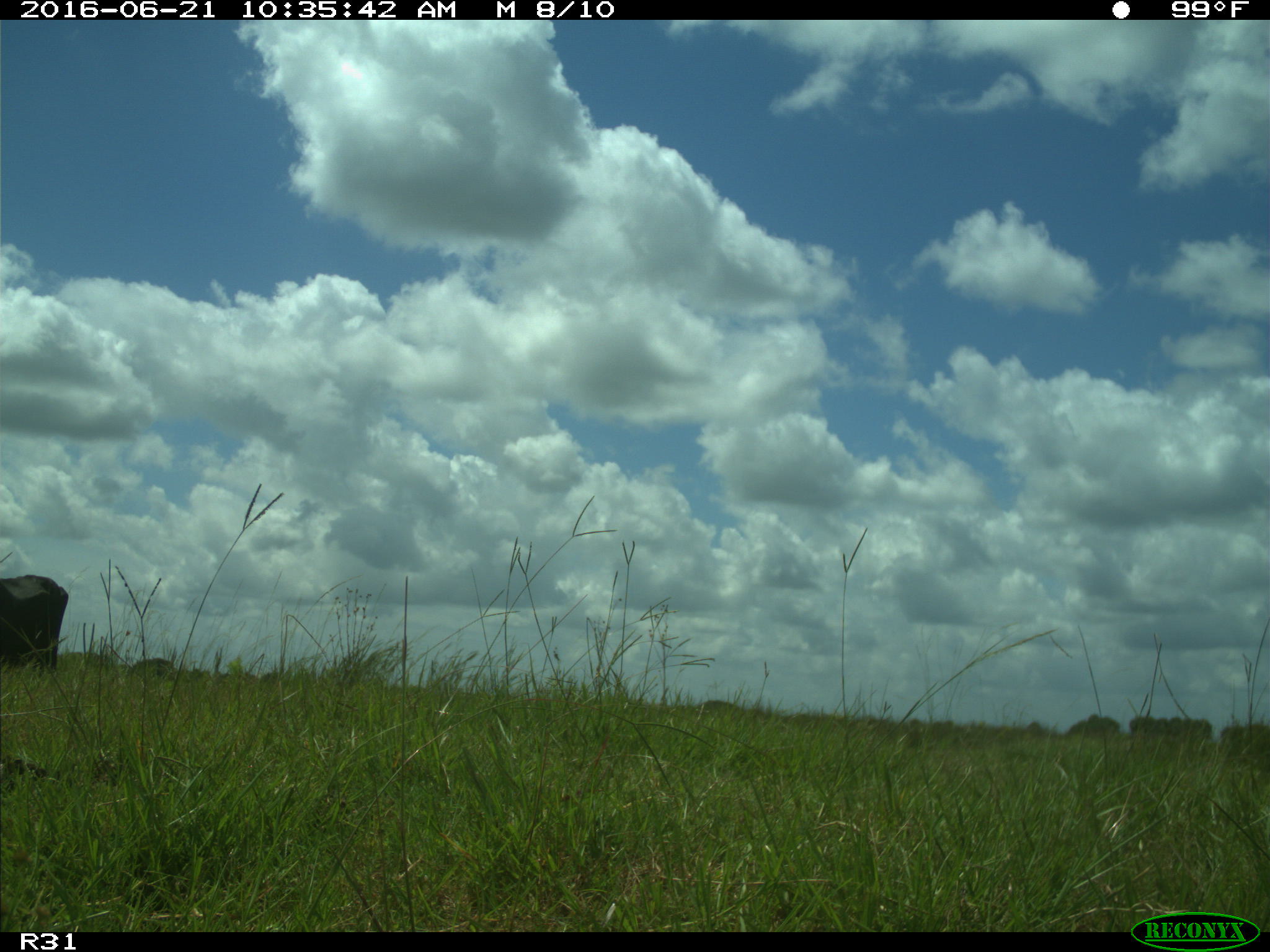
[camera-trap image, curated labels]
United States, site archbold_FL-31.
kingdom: Animalia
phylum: Chordata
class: Mammalia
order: Artiodactyla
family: Bovidae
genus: Bos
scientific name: Bos taurus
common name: domestic cow